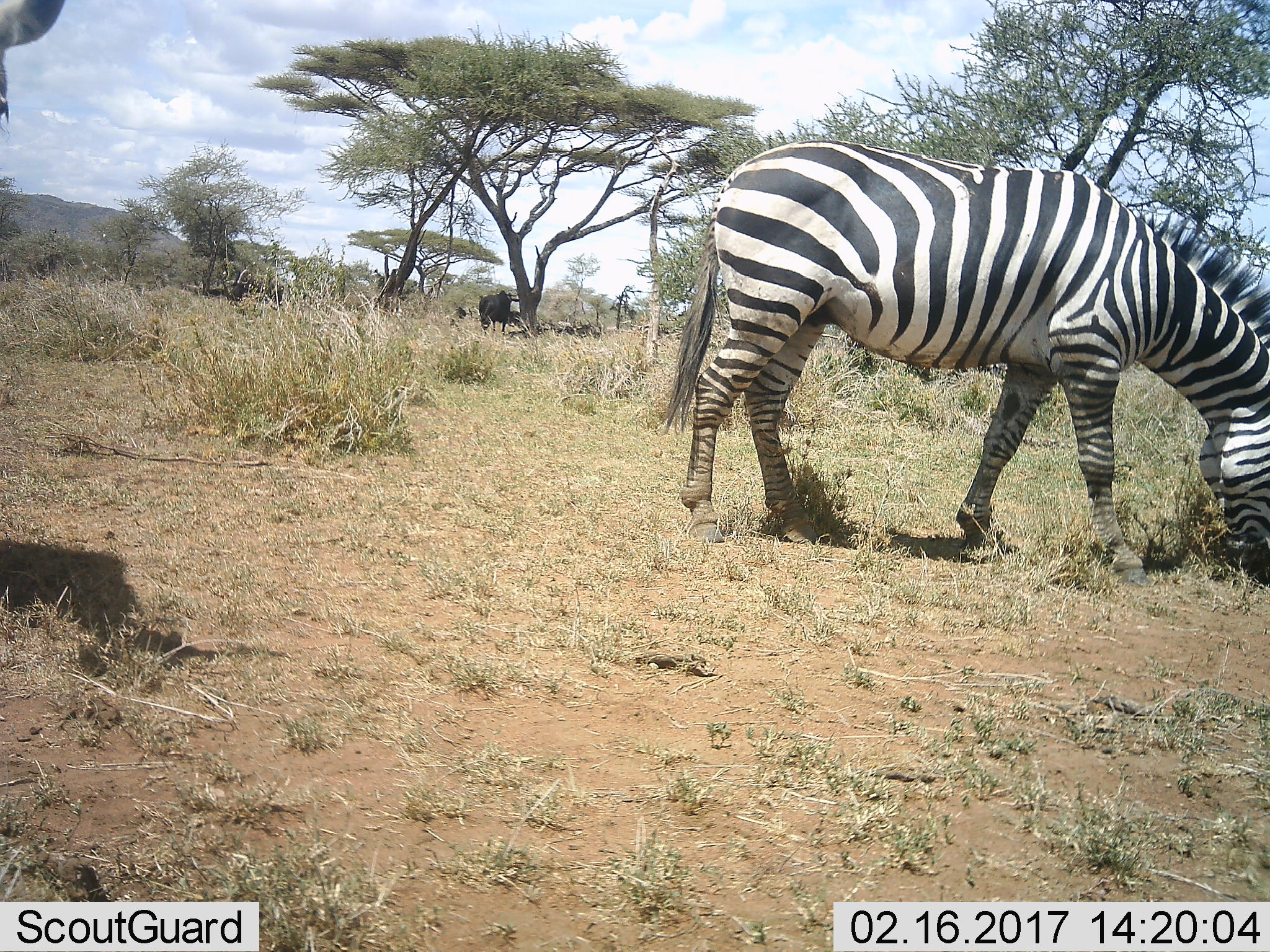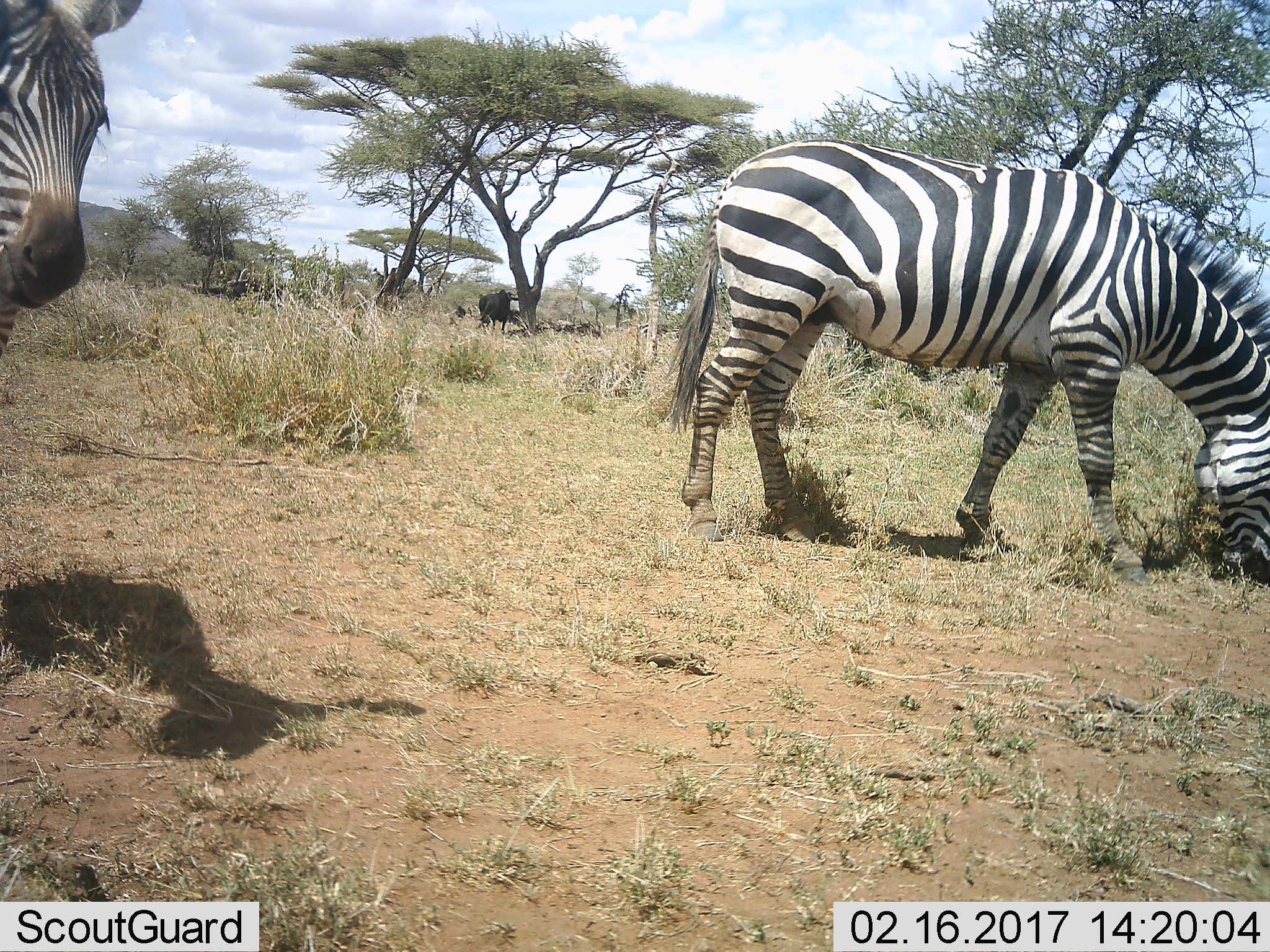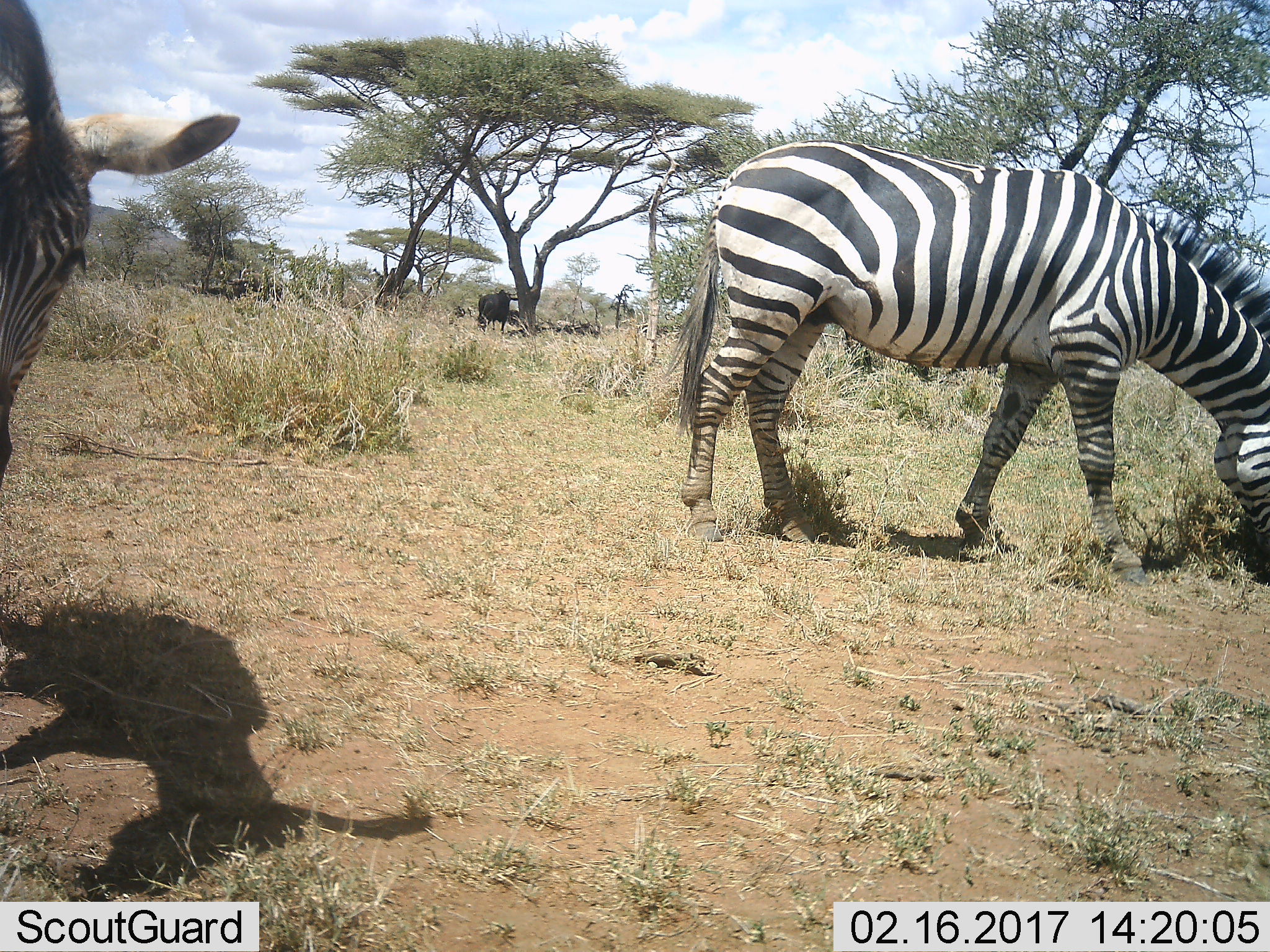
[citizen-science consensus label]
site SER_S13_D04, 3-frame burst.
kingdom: Animalia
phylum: Chordata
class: Mammalia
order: Artiodactyla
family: Bovidae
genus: Connochaetes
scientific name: Connochaetes taurinus taurinus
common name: blue wildebeest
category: wildebeestblue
Wildebeestblue (blue wildebeest) (Connochaetes taurinus taurinus), count 3. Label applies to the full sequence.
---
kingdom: Animalia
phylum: Chordata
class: Mammalia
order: Perissodactyla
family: Equidae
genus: Equus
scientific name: Equus quagga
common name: plains zebra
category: zebraplains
Zebraplains (plains zebra) (Equus quagga), count 2. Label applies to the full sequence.